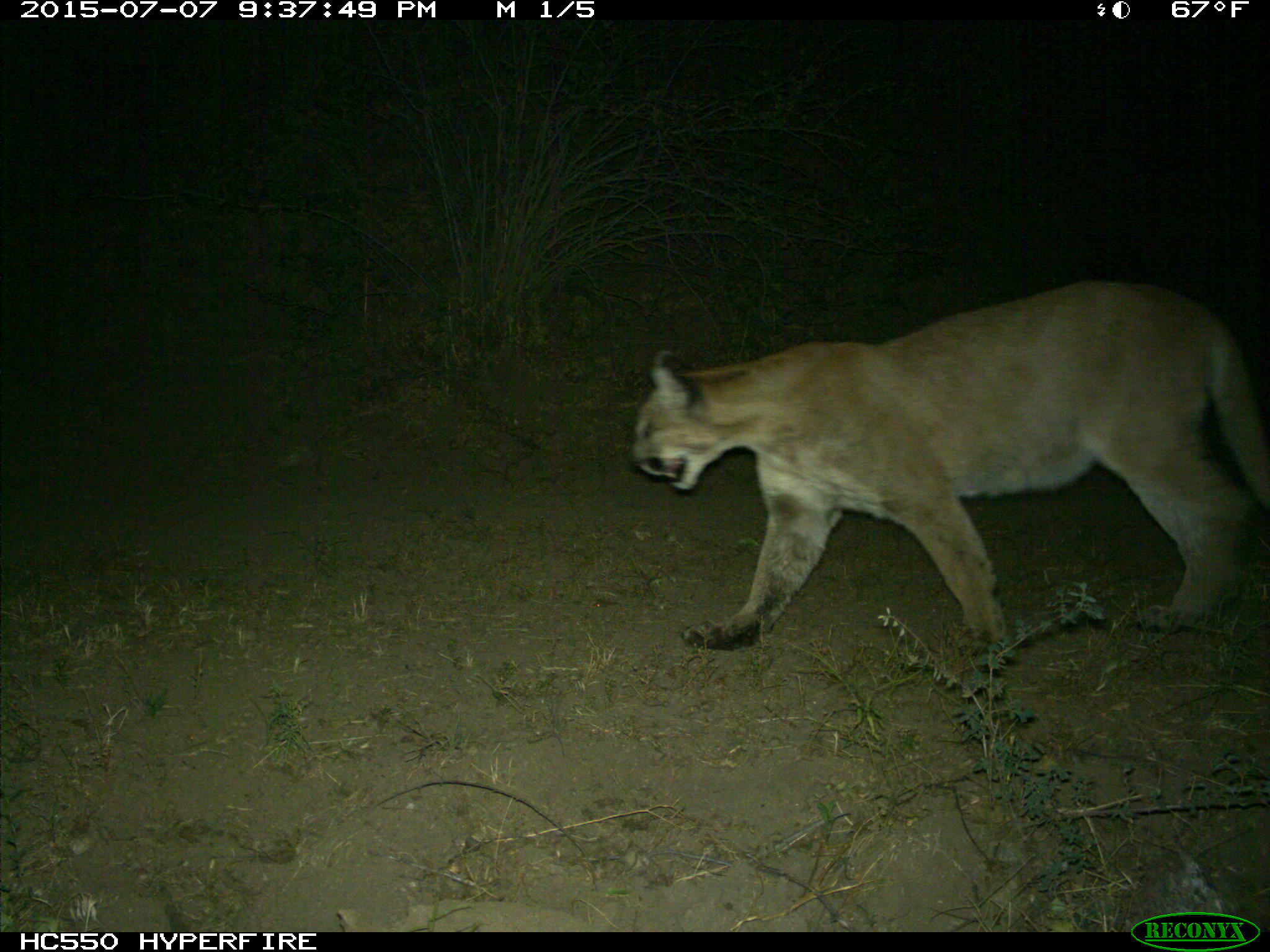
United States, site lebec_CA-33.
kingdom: Animalia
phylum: Chordata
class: Mammalia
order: Carnivora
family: Felidae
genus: Puma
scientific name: Puma concolor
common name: mountain lion